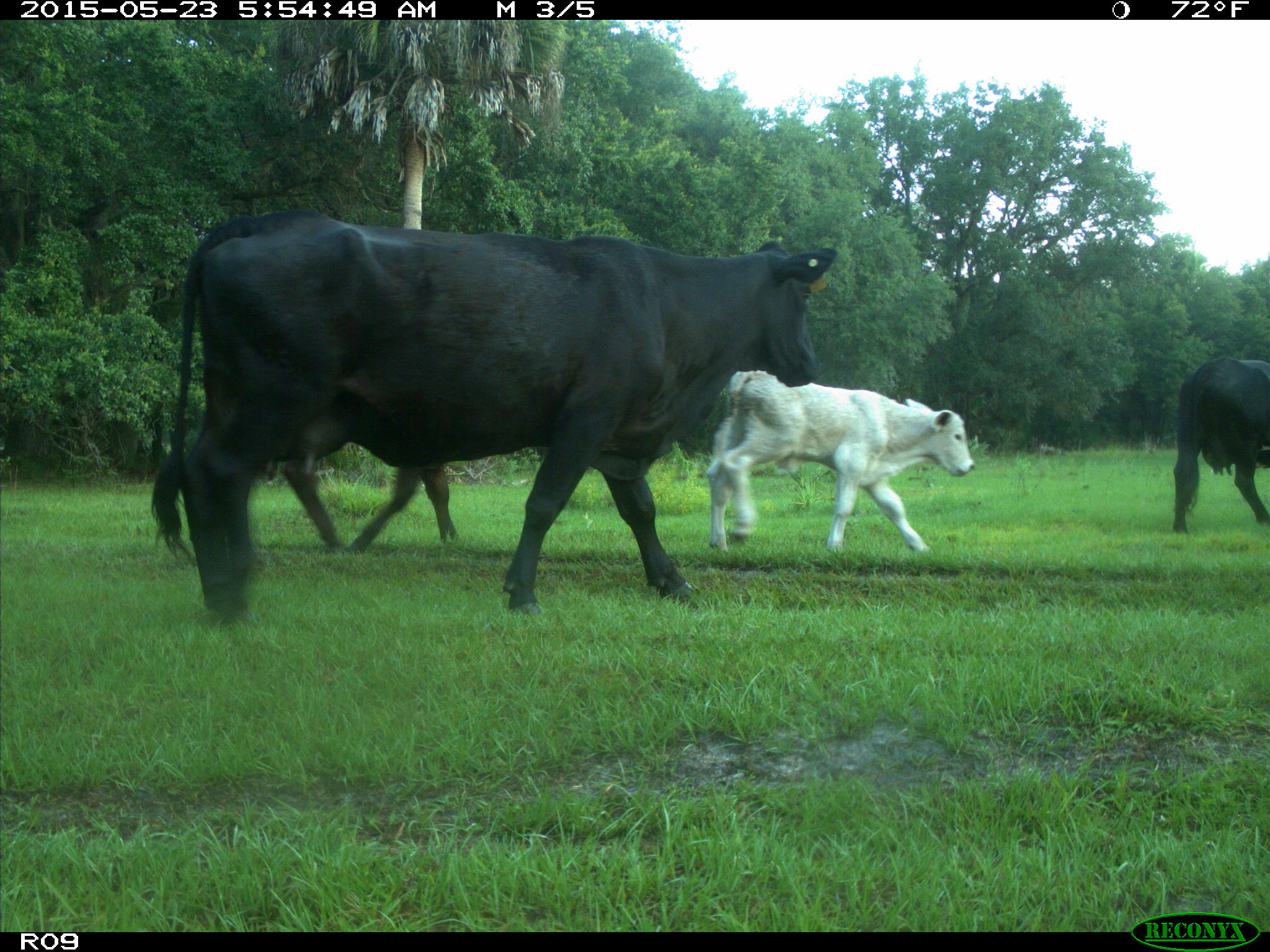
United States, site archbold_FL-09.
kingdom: Animalia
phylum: Chordata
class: Mammalia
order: Artiodactyla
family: Bovidae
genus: Bos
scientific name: Bos taurus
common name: domestic cow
Bos taurus (domestic cow).